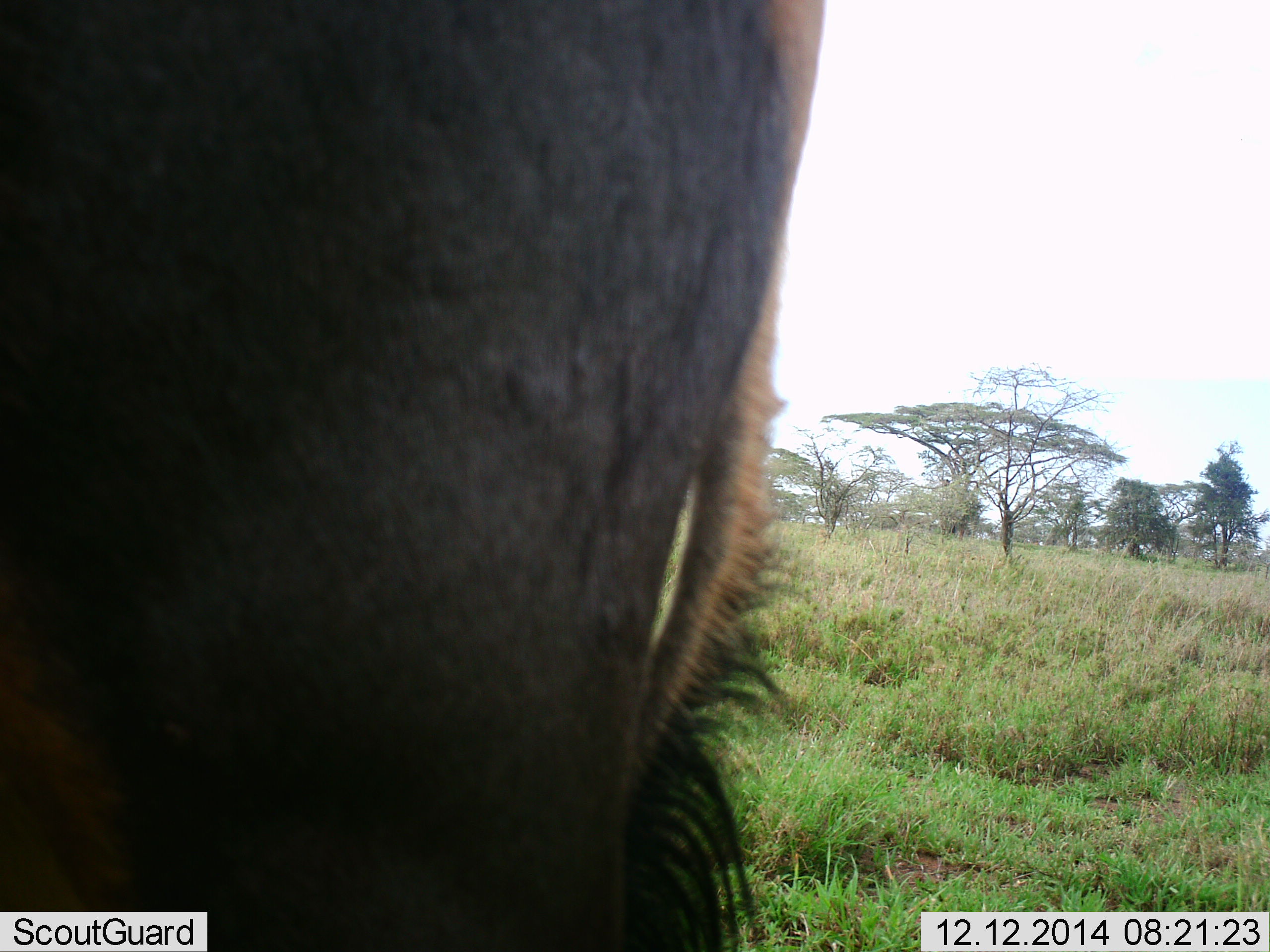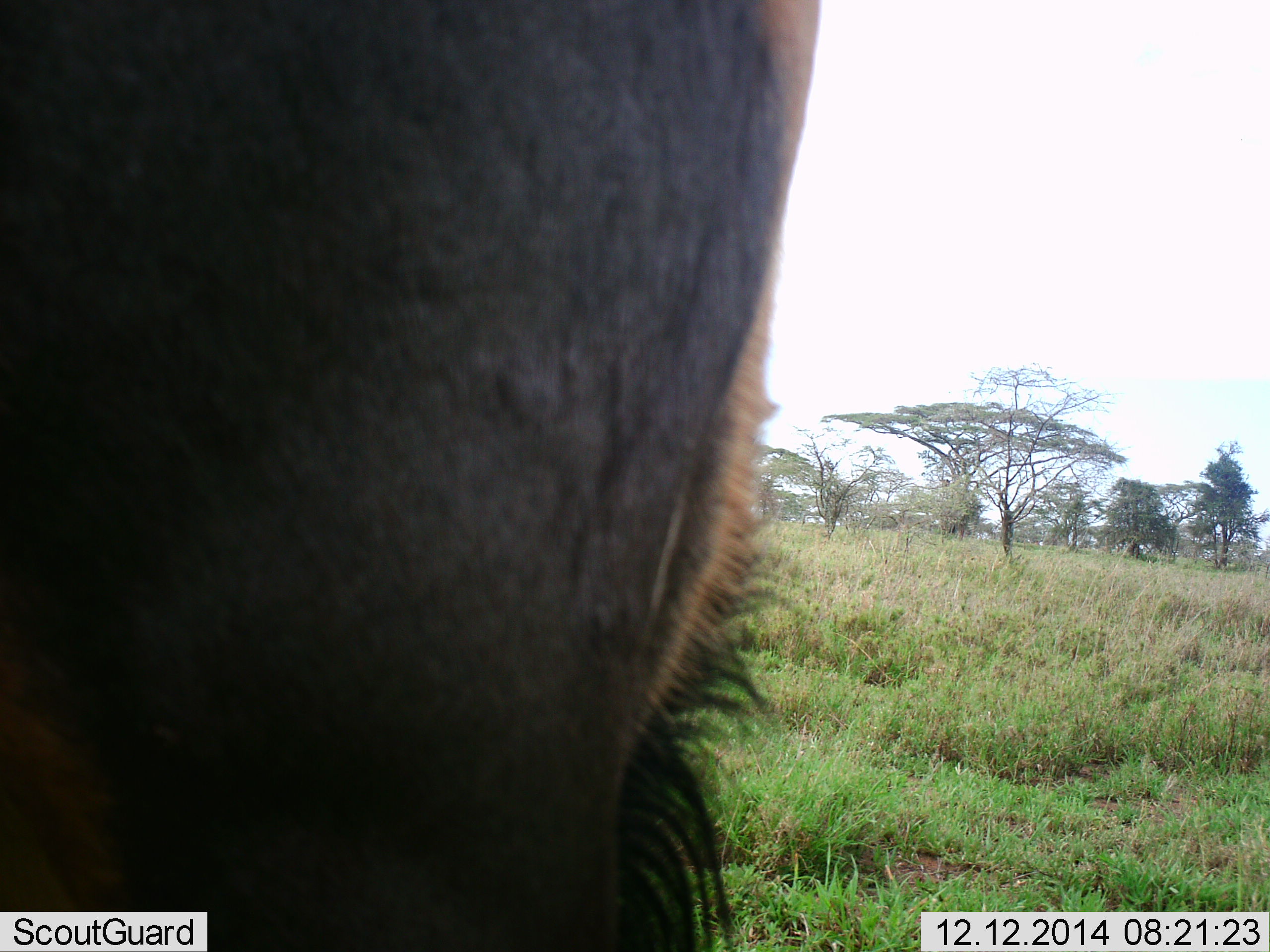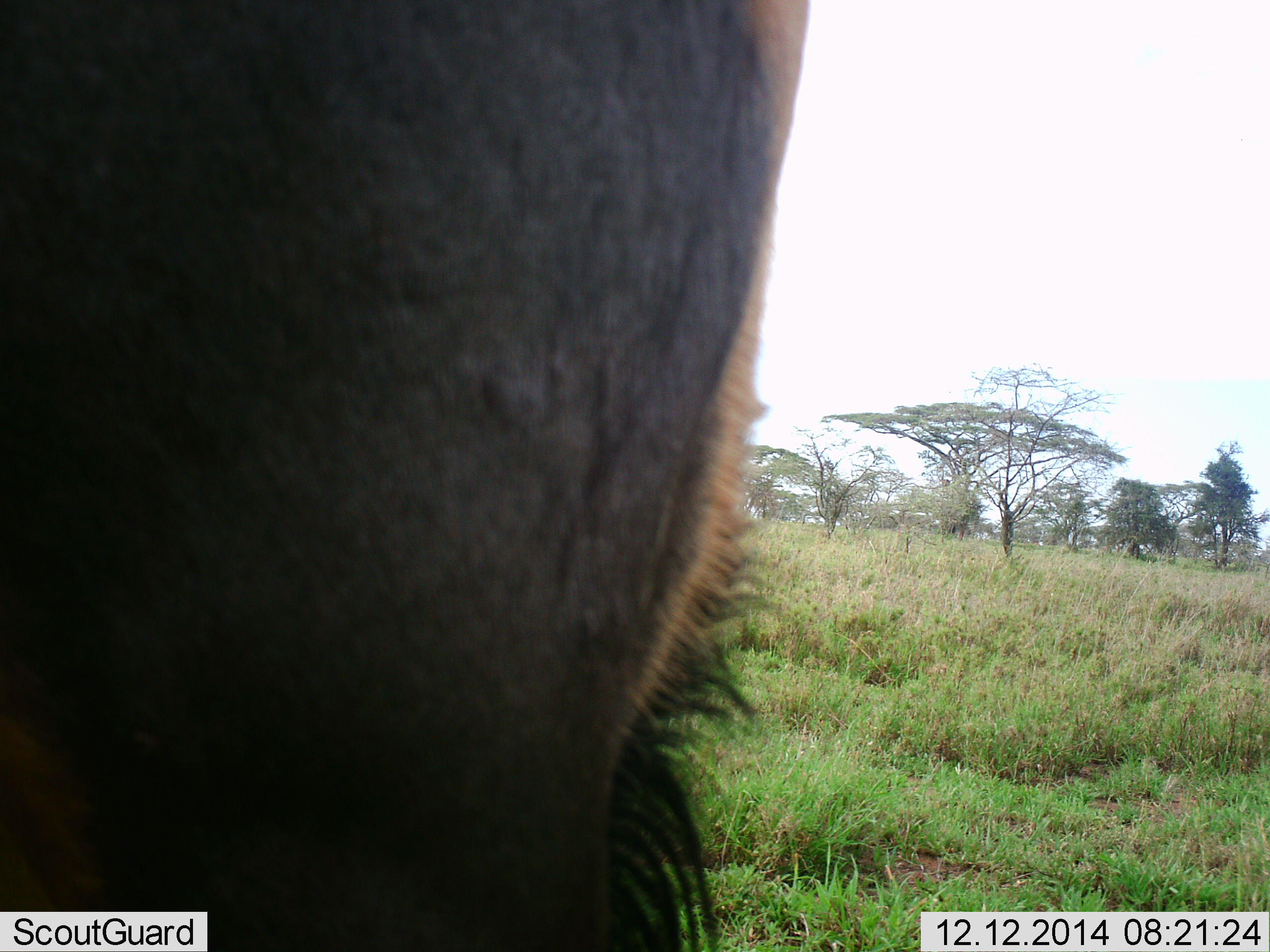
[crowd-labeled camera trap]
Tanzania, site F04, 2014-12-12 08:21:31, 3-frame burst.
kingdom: Animalia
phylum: Chordata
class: Mammalia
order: Artiodactyla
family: Bovidae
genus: Connochaetes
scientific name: Connochaetes taurinus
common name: blue wildebeest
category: wildebeest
Wildebeest (blue wildebeest) (Connochaetes taurinus), count 1. Behavior (volunteer vote fractions): standing 90%, resting 0%, moving 0%, interacting 0%. Young present (vote fraction): 0%. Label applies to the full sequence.